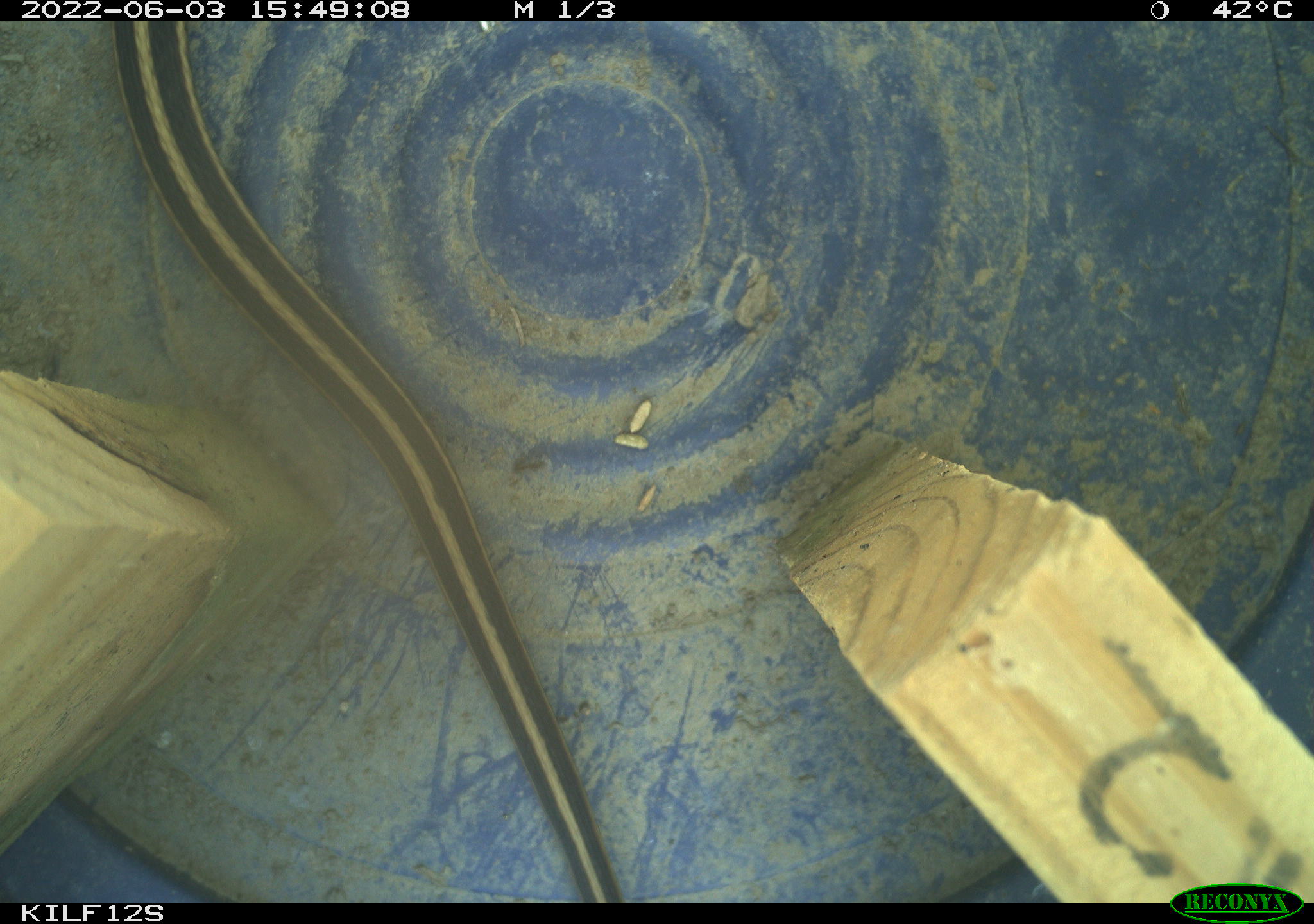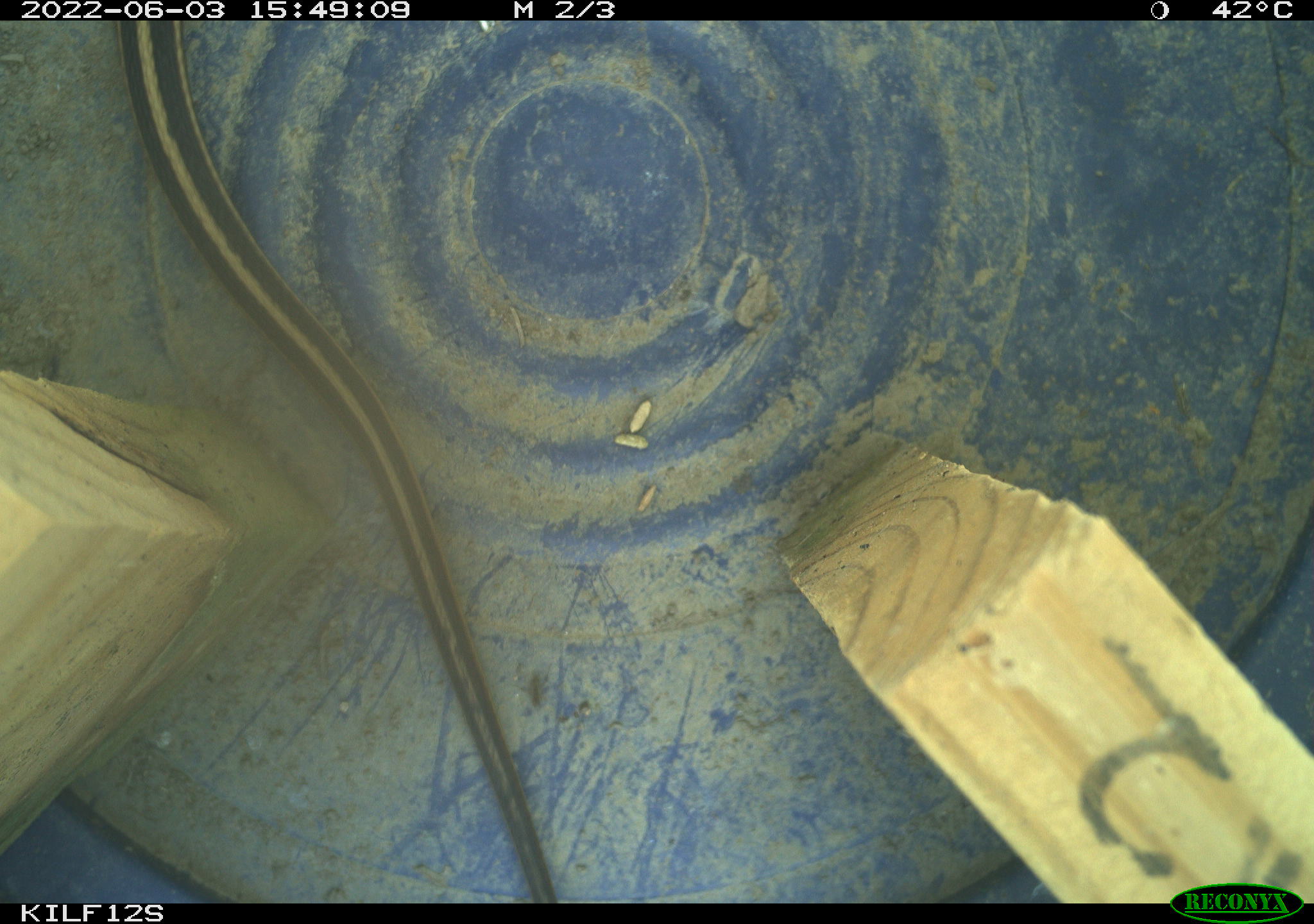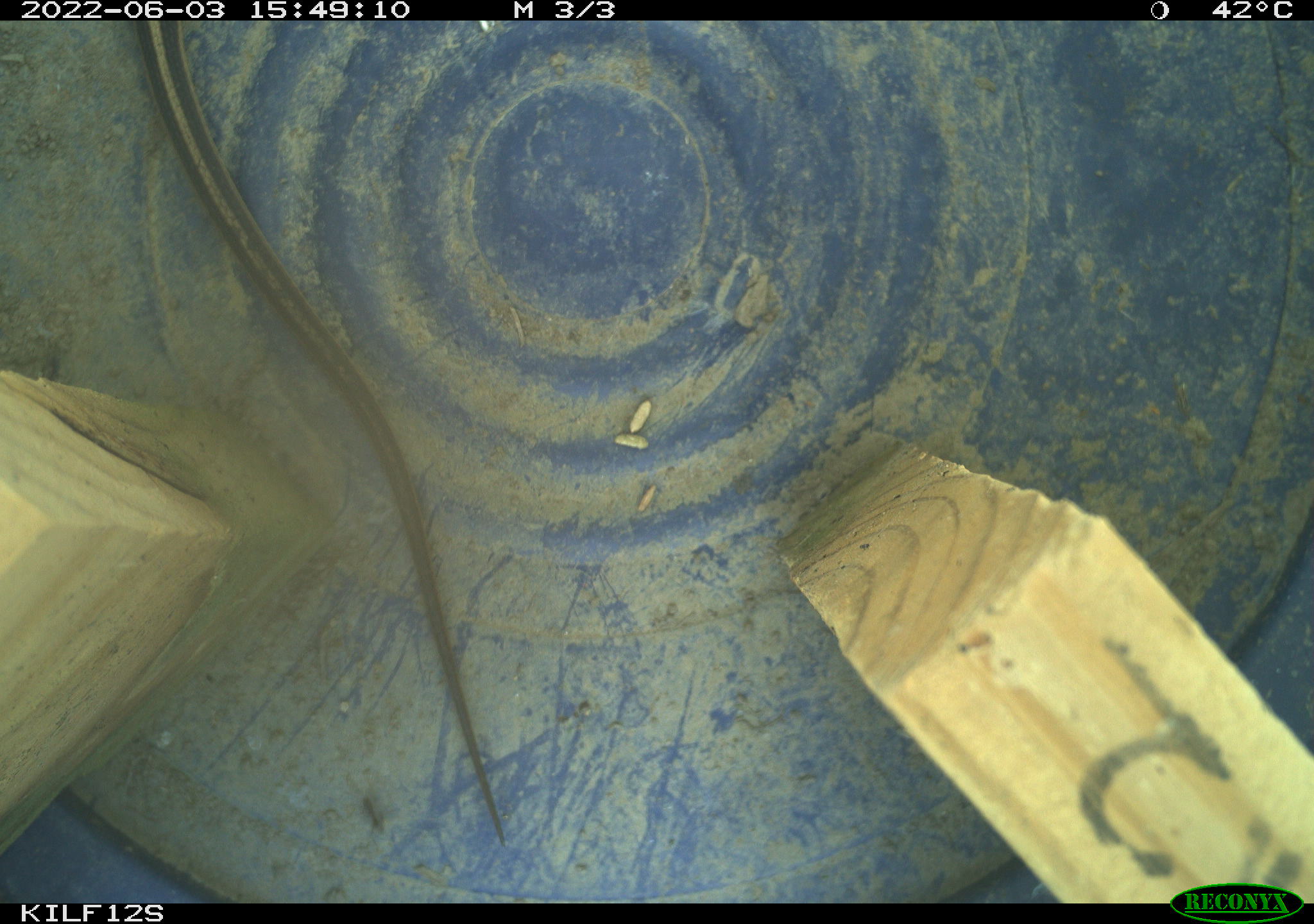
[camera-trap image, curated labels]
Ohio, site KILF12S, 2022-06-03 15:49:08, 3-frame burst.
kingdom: Animalia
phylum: Chordata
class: Reptilia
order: Squamata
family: Colubridae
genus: Thamnophis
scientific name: Thamnophis sirtalis sirtalis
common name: eastern gartersnake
Eastern gartersnake (Thamnophis sirtalis sirtalis).